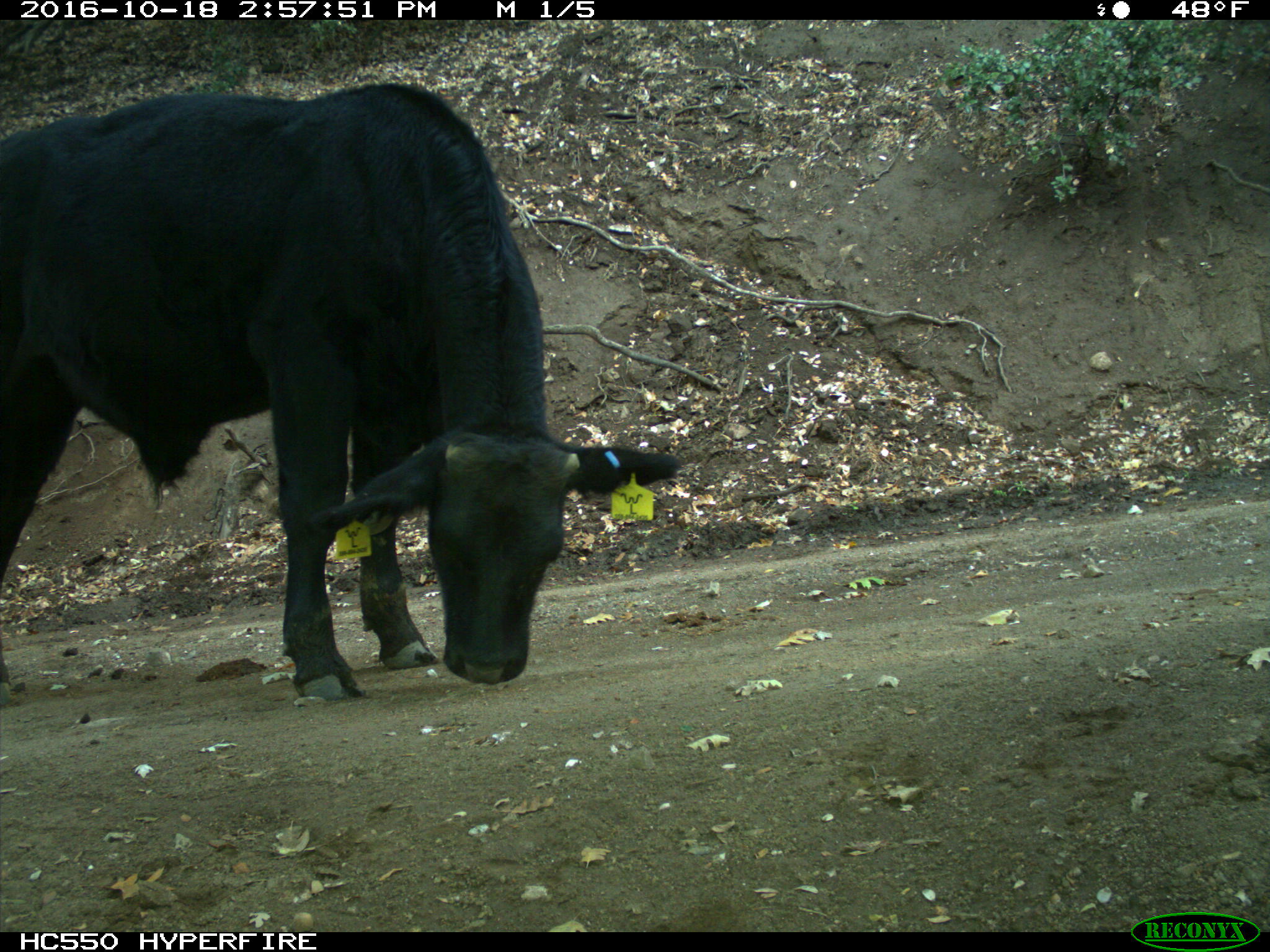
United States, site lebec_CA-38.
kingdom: Animalia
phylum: Chordata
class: Mammalia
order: Artiodactyla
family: Bovidae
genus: Bos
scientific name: Bos taurus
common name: domestic cow